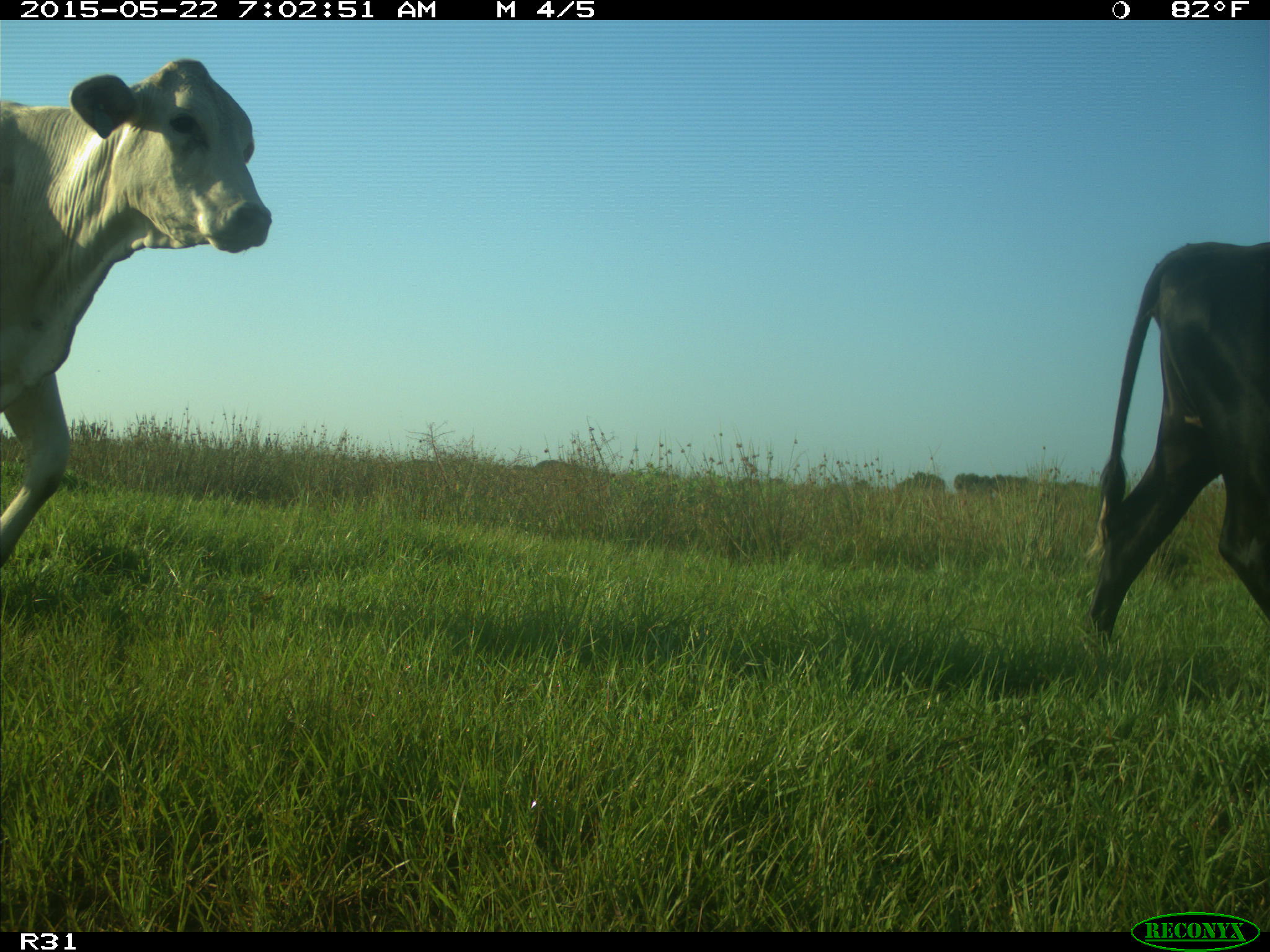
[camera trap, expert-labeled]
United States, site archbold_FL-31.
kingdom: Animalia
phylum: Chordata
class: Mammalia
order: Artiodactyla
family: Bovidae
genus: Bos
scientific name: Bos taurus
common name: domestic cow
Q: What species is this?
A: Bos taurus (domestic cow).